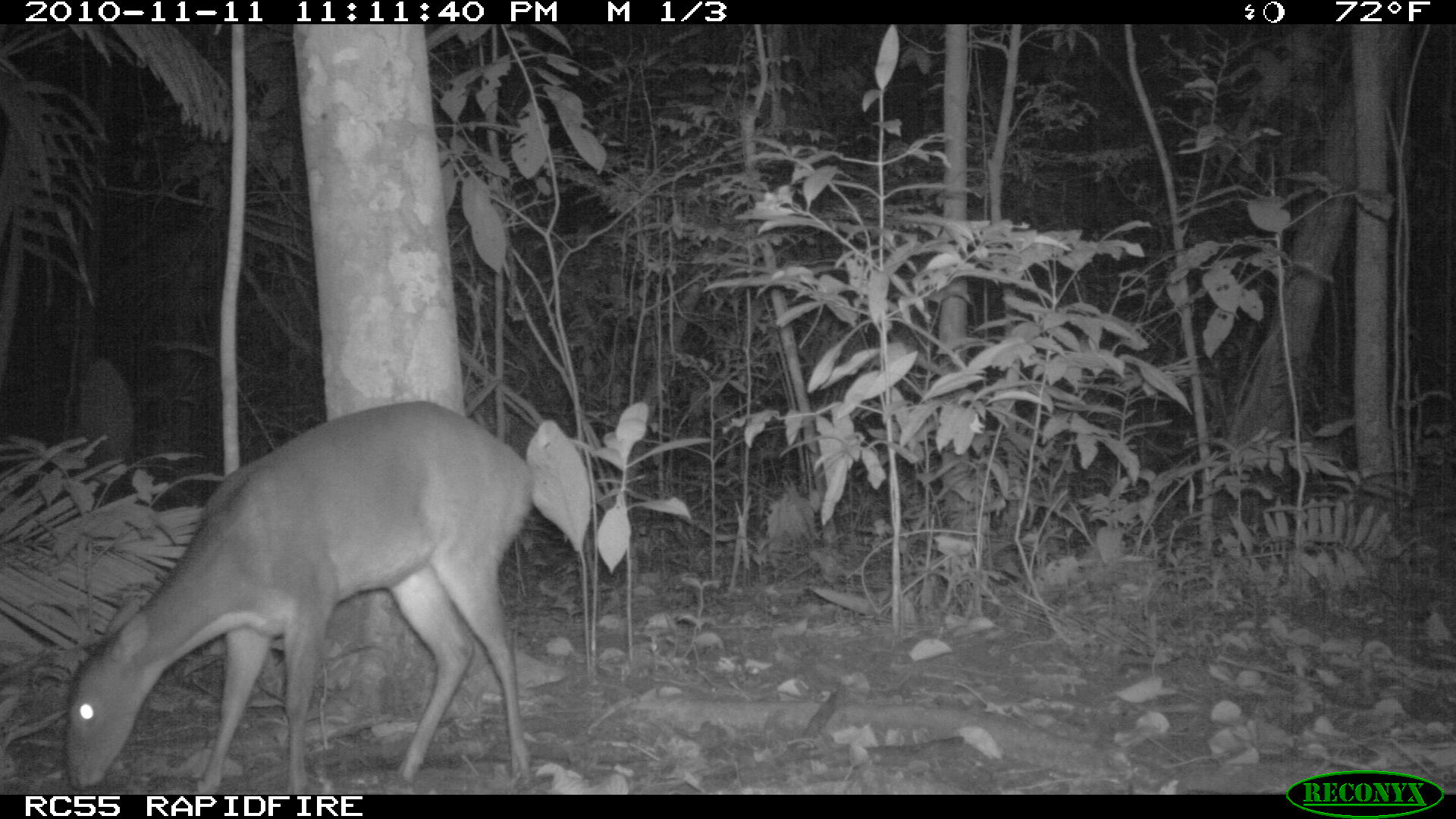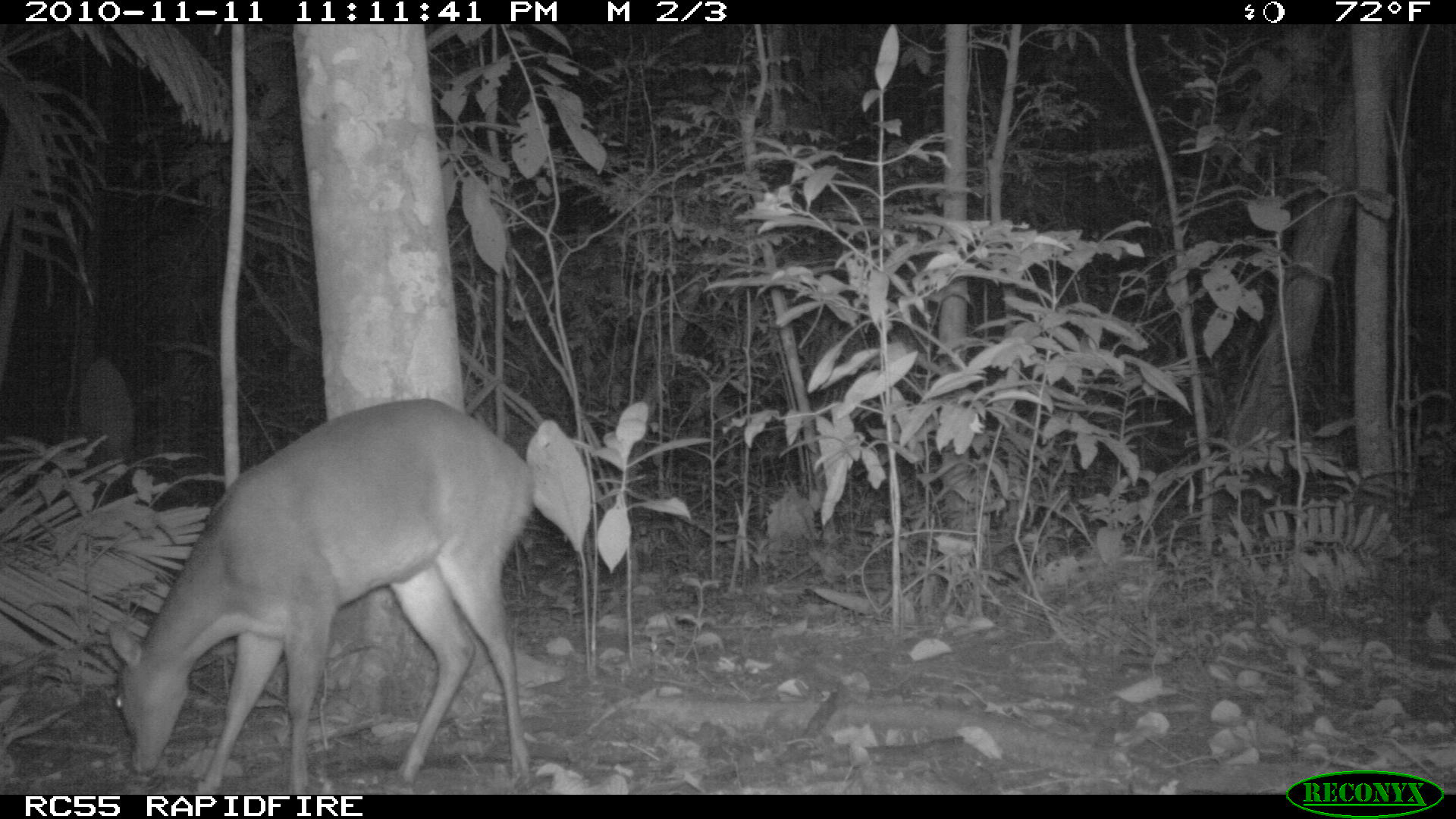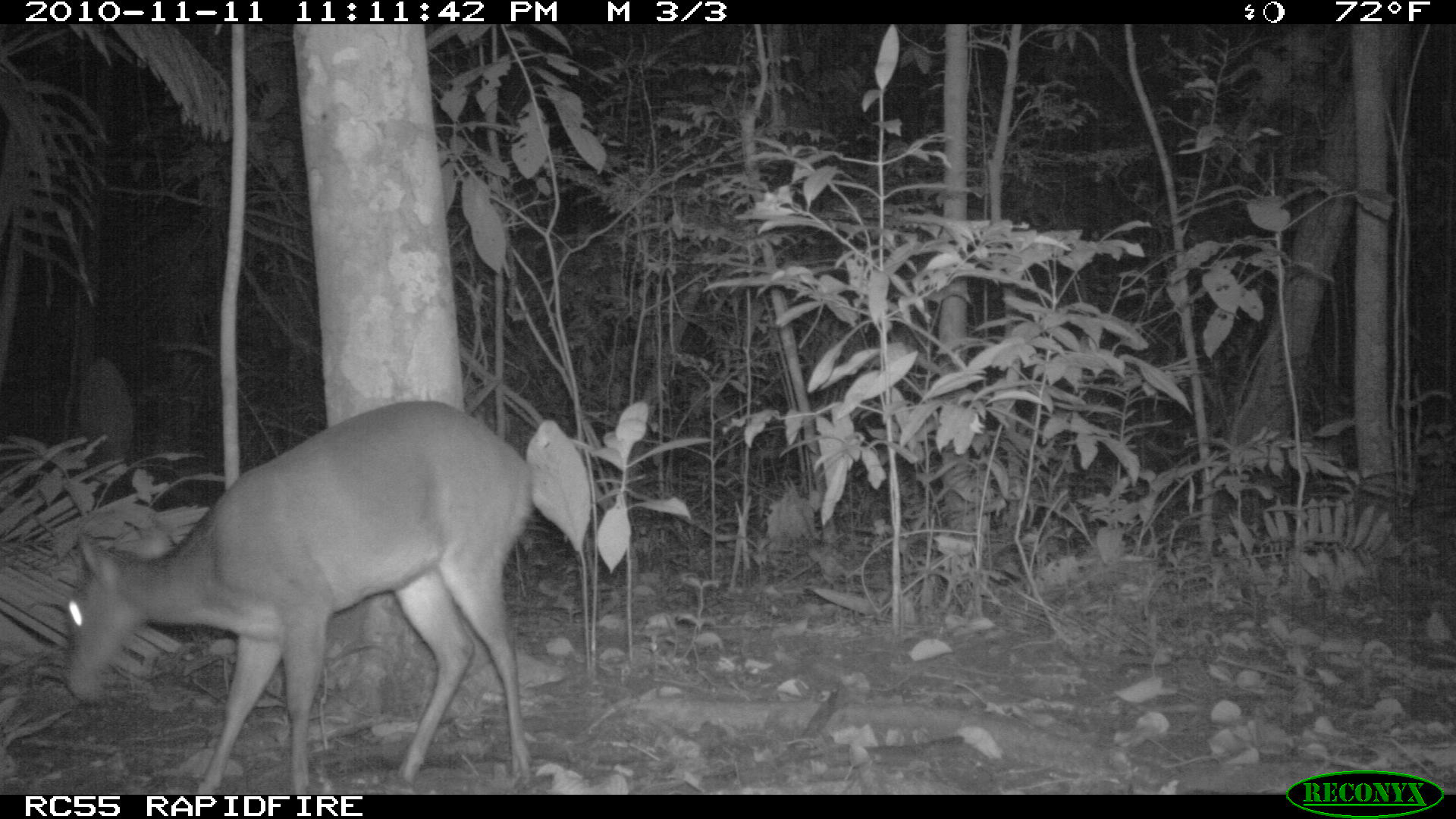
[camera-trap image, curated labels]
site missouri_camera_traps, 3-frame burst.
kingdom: Animalia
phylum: Chordata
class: Mammalia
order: Artiodactyla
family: Cervidae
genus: Odocoileus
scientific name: Odocoileus virginianus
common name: white-tailed deer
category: white tailed deer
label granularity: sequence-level